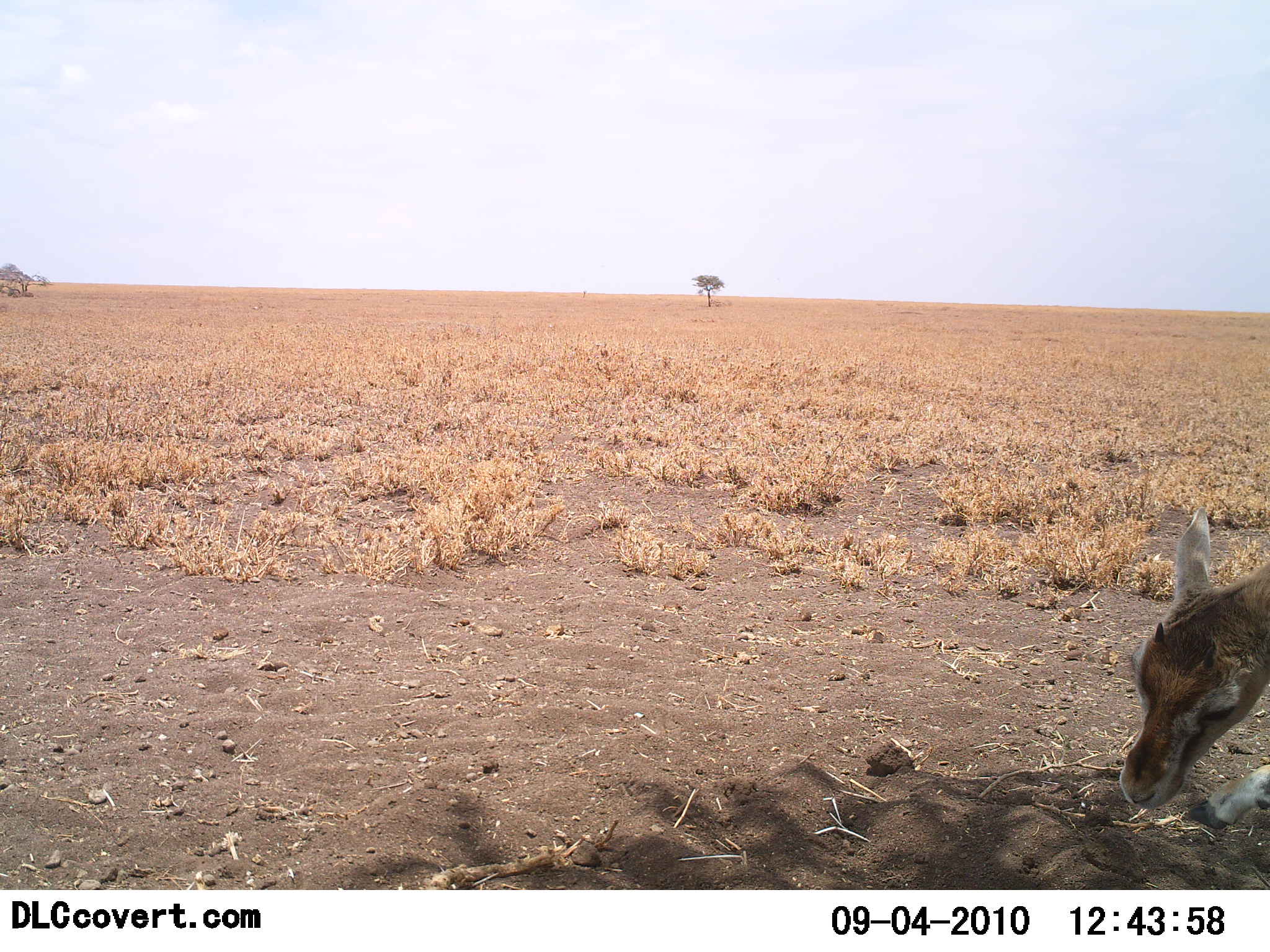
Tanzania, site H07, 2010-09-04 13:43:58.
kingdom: Animalia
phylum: Chordata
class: Mammalia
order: Artiodactyla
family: Bovidae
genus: Eudorcas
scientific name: Eudorcas thomsonii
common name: thomson's gazelle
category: gazellethomsons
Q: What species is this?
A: Gazellethomsons (thomson's gazelle) (Eudorcas thomsonii).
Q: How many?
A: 1.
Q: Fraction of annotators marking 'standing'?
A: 47%.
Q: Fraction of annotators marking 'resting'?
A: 13%.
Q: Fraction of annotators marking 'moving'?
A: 7%.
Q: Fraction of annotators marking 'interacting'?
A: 7%.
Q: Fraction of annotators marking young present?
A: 20%.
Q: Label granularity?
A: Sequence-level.